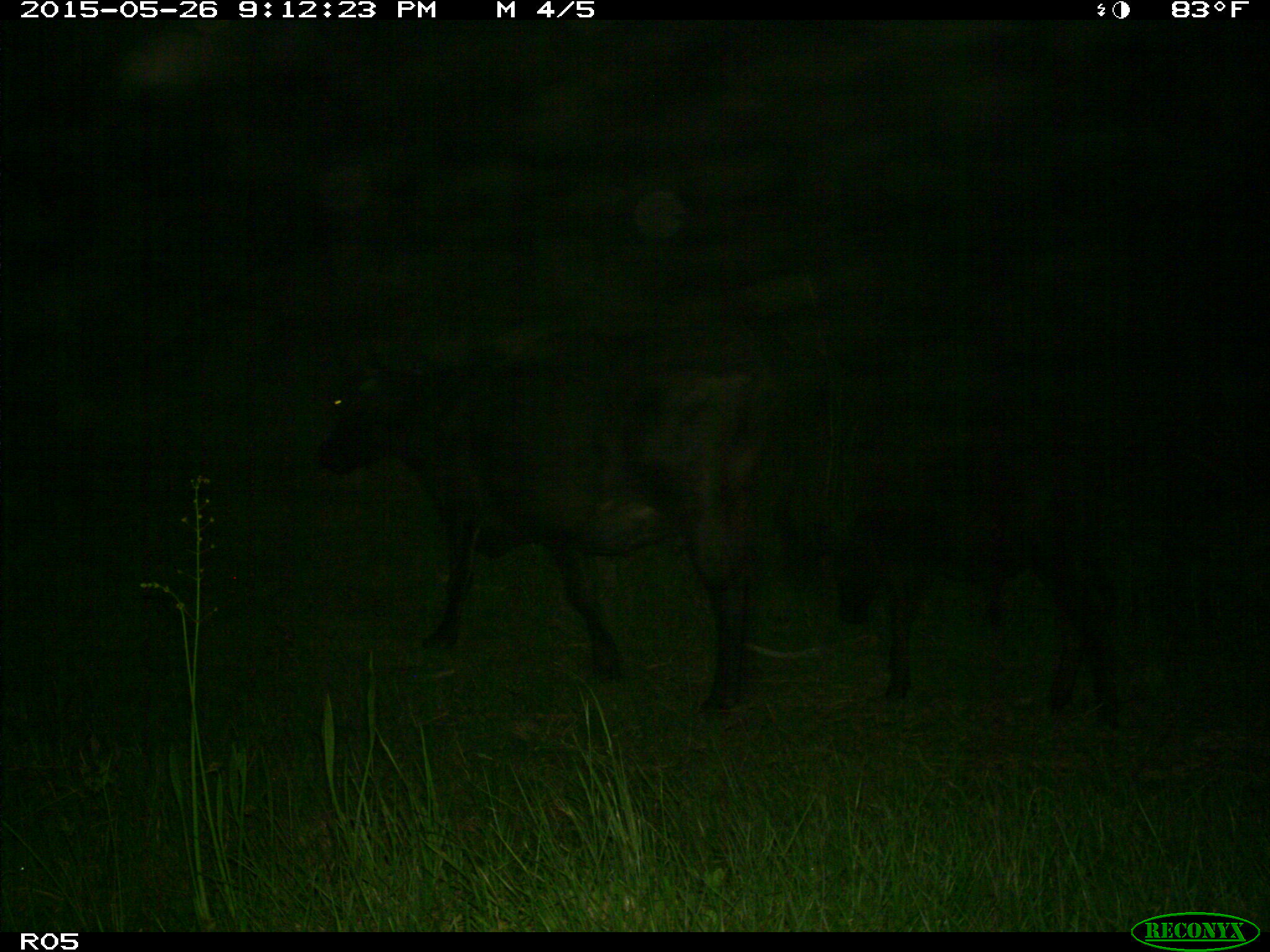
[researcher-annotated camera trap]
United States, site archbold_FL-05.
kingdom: Animalia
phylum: Chordata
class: Mammalia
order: Artiodactyla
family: Bovidae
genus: Bos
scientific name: Bos taurus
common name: domestic cow